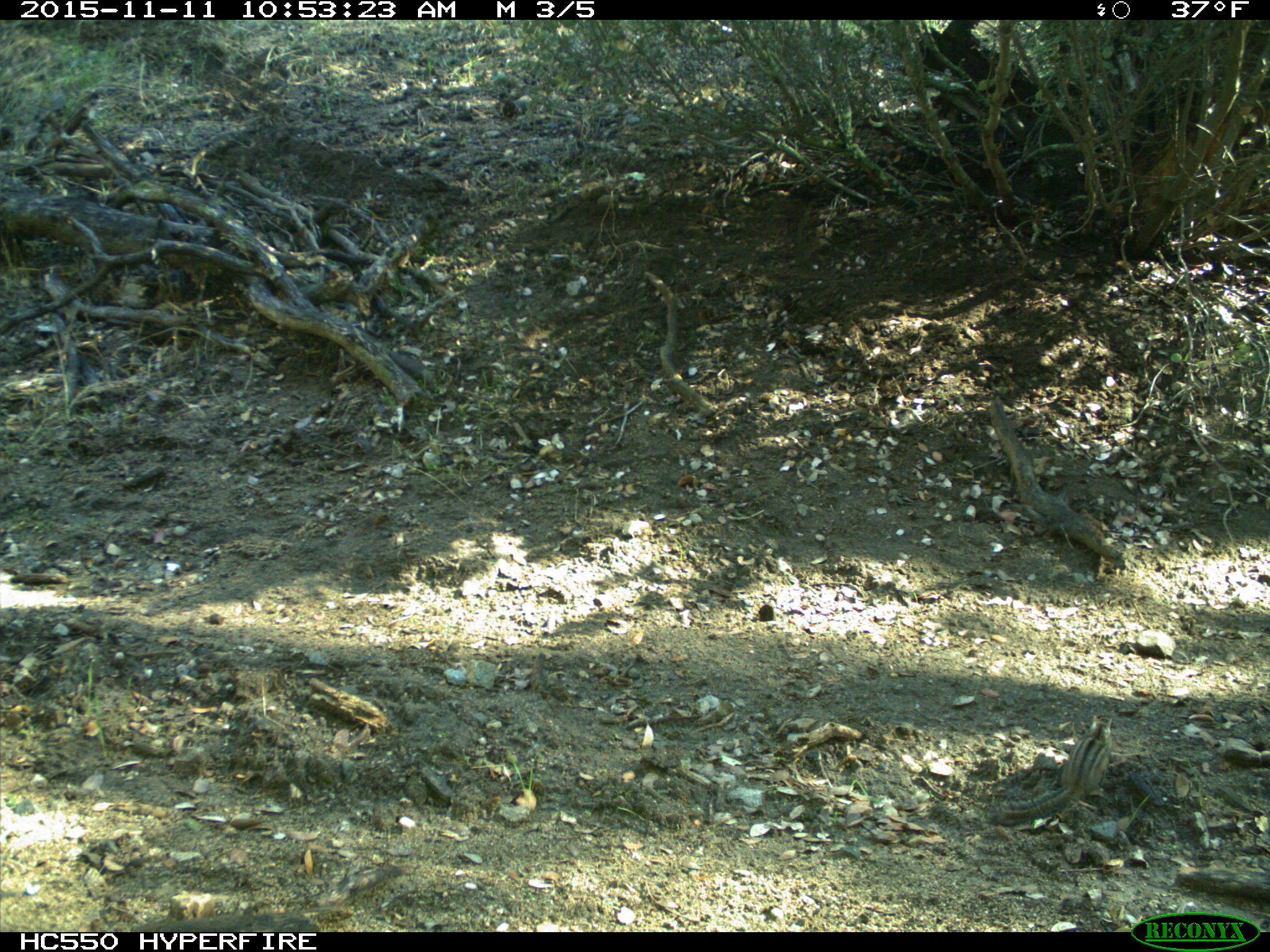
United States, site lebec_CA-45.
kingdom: Animalia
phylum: Chordata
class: Mammalia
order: Rodentia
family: Sciuridae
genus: Tamias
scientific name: Tamias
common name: chipmunk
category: unidentified chipmunk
Unidentified chipmunk (chipmunk) (Tamias).